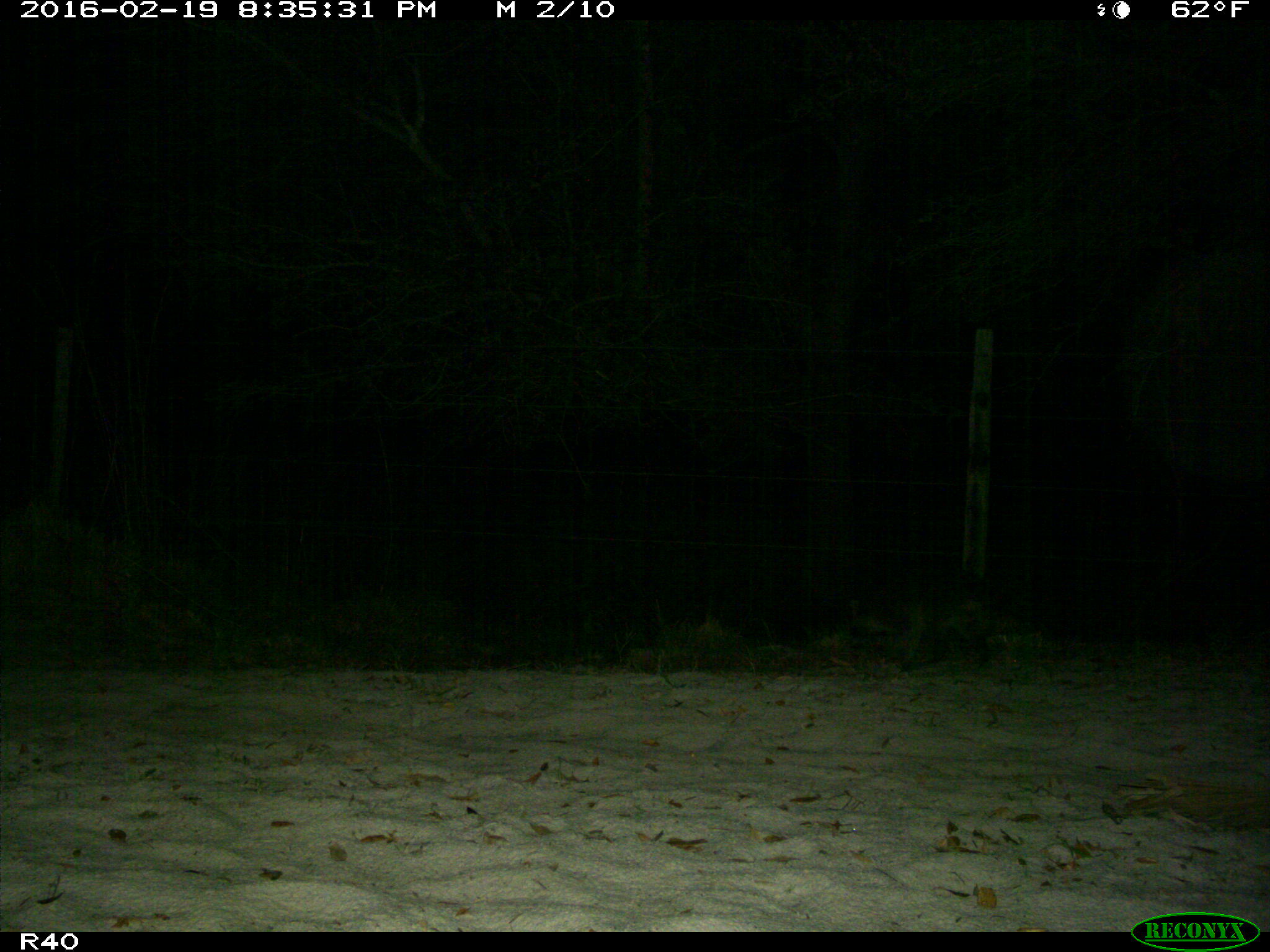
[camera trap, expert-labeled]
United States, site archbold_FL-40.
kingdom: Animalia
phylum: Chordata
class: Mammalia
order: Carnivora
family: Procyonidae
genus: Procyon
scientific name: Procyon lotor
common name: common raccoon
Procyon lotor (common raccoon).